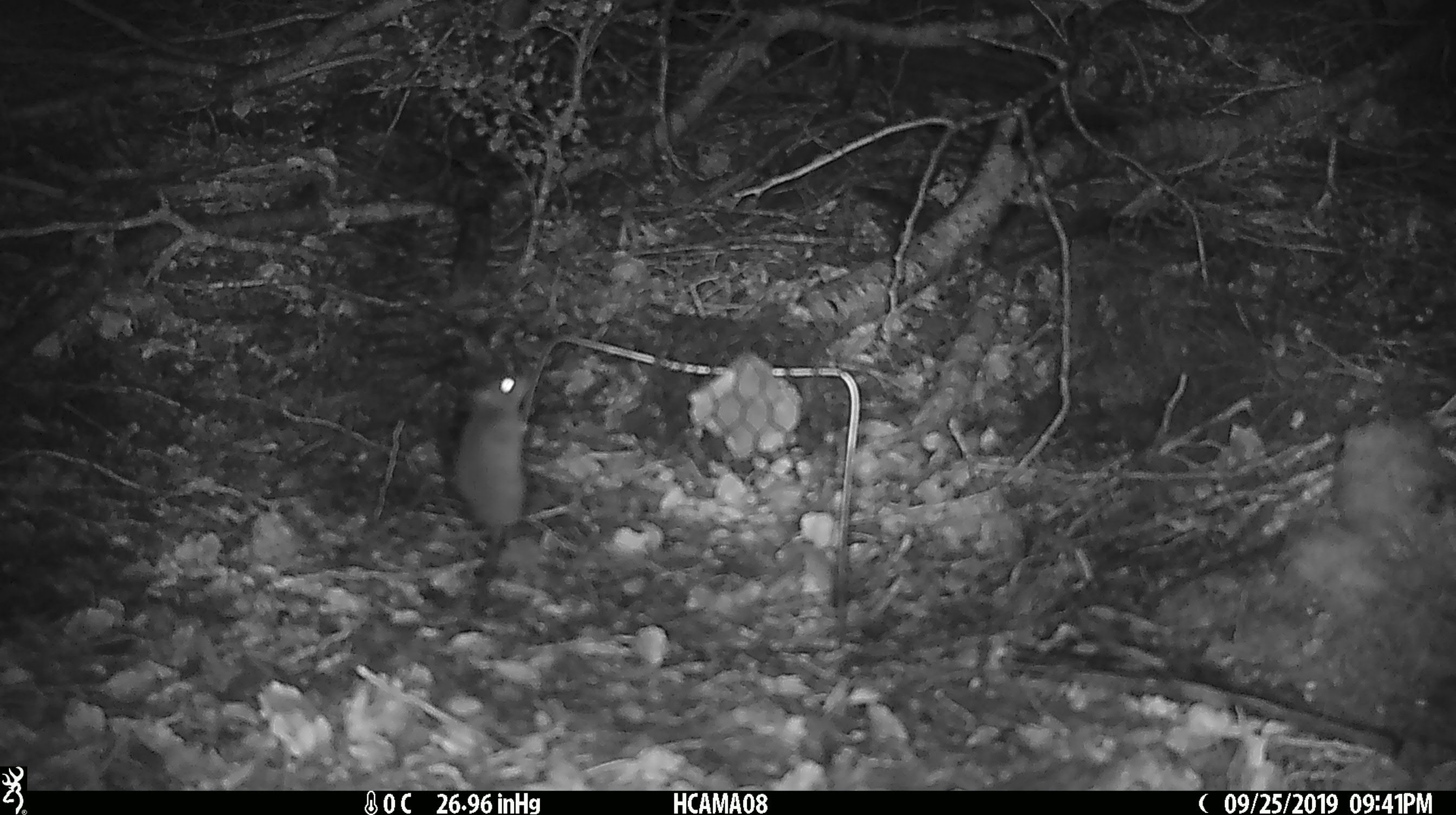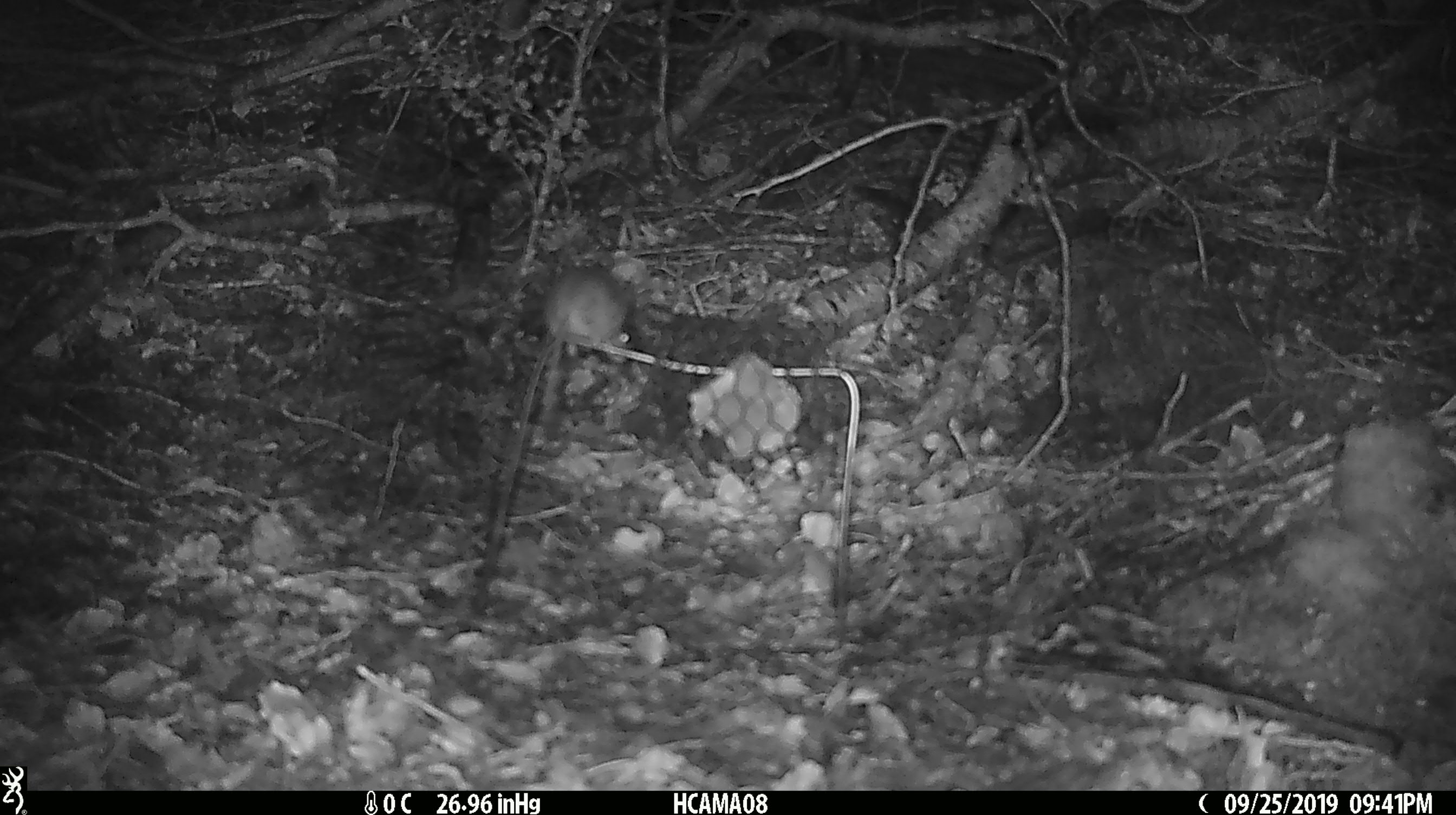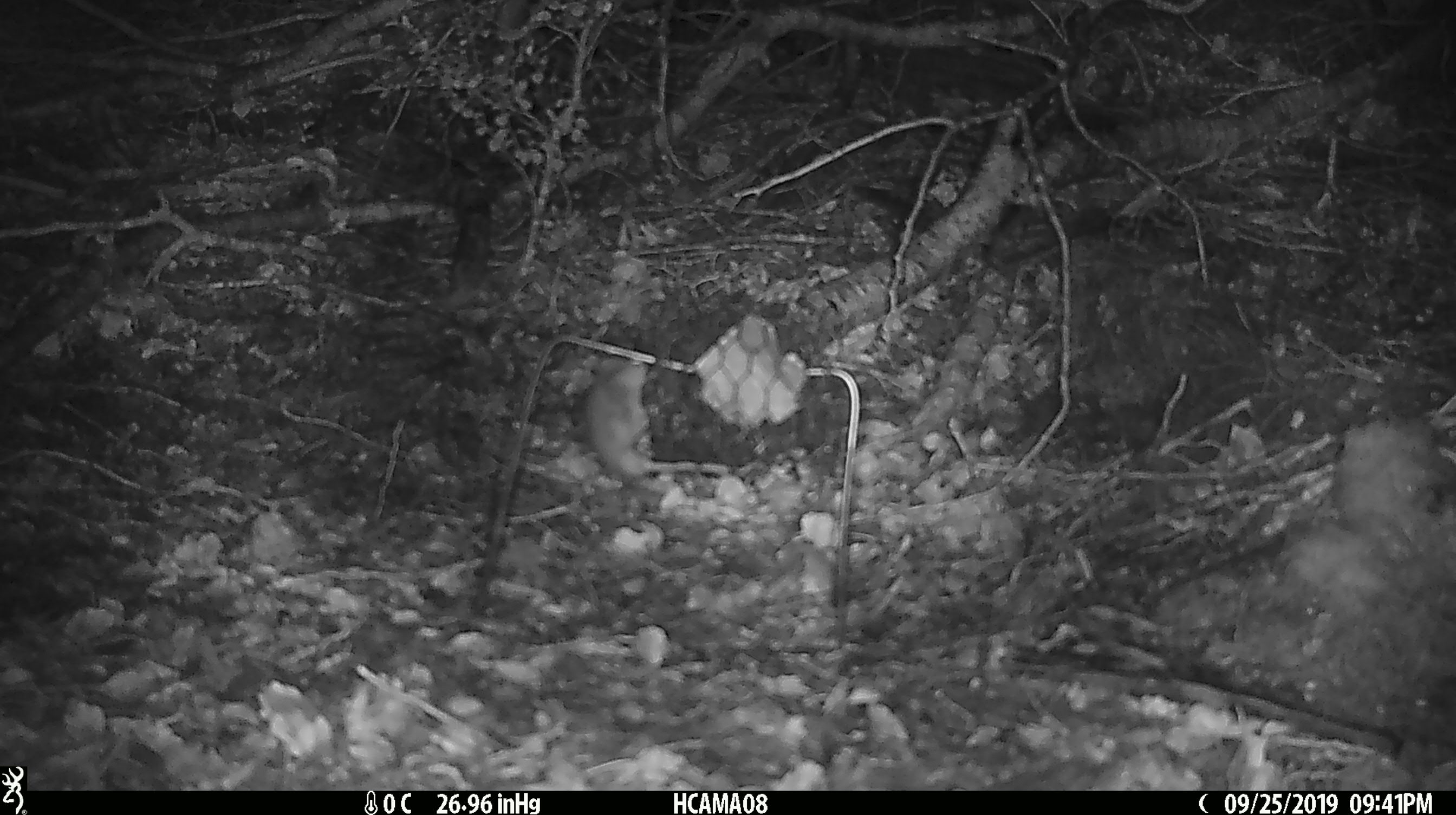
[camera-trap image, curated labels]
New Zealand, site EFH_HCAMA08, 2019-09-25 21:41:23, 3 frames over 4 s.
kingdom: Animalia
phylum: Chordata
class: Mammalia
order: Rodentia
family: Muridae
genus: Mus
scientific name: Mus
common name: mouse